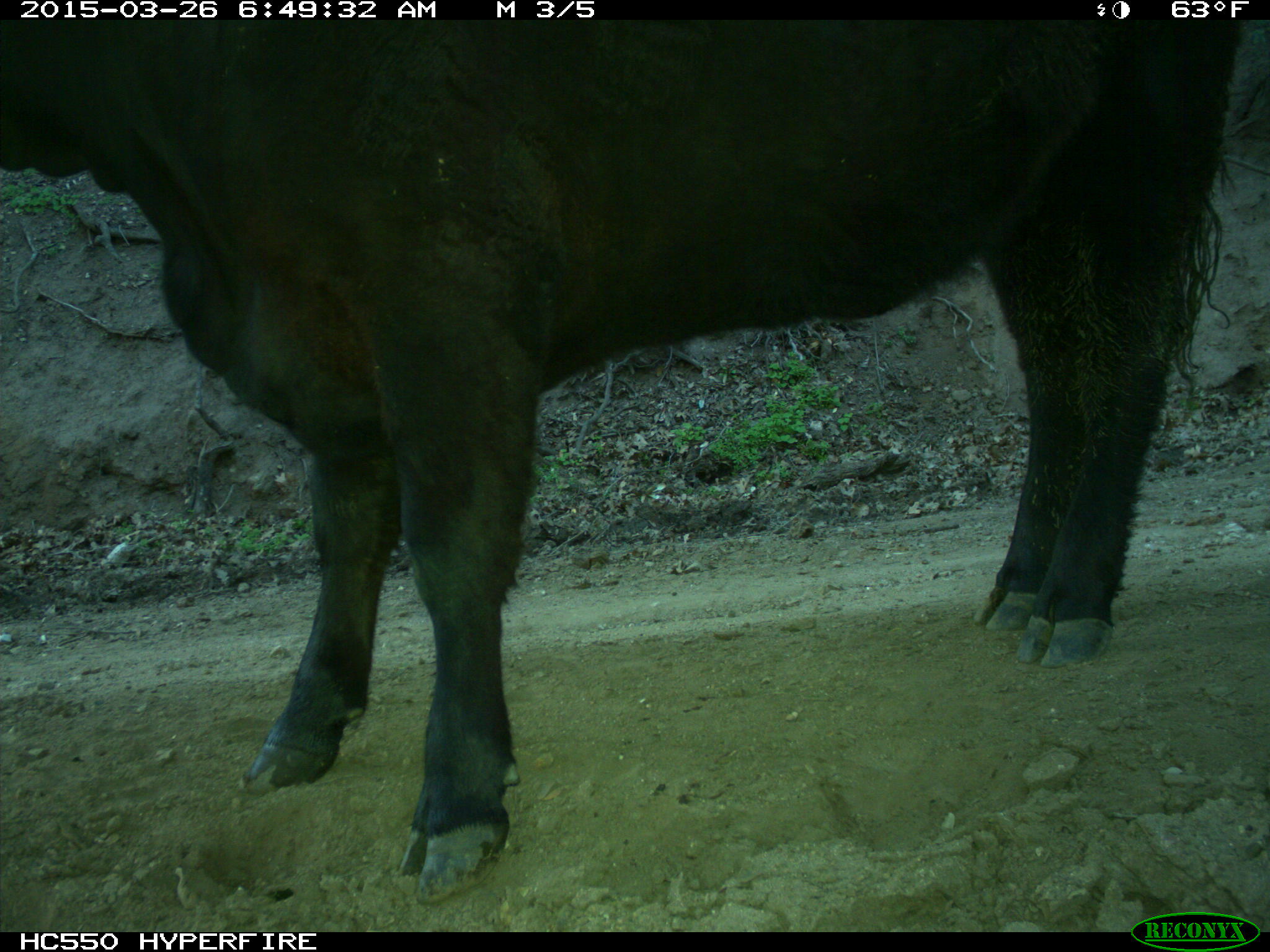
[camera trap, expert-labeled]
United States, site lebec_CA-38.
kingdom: Animalia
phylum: Chordata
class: Mammalia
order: Artiodactyla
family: Bovidae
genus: Bos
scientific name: Bos taurus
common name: domestic cow